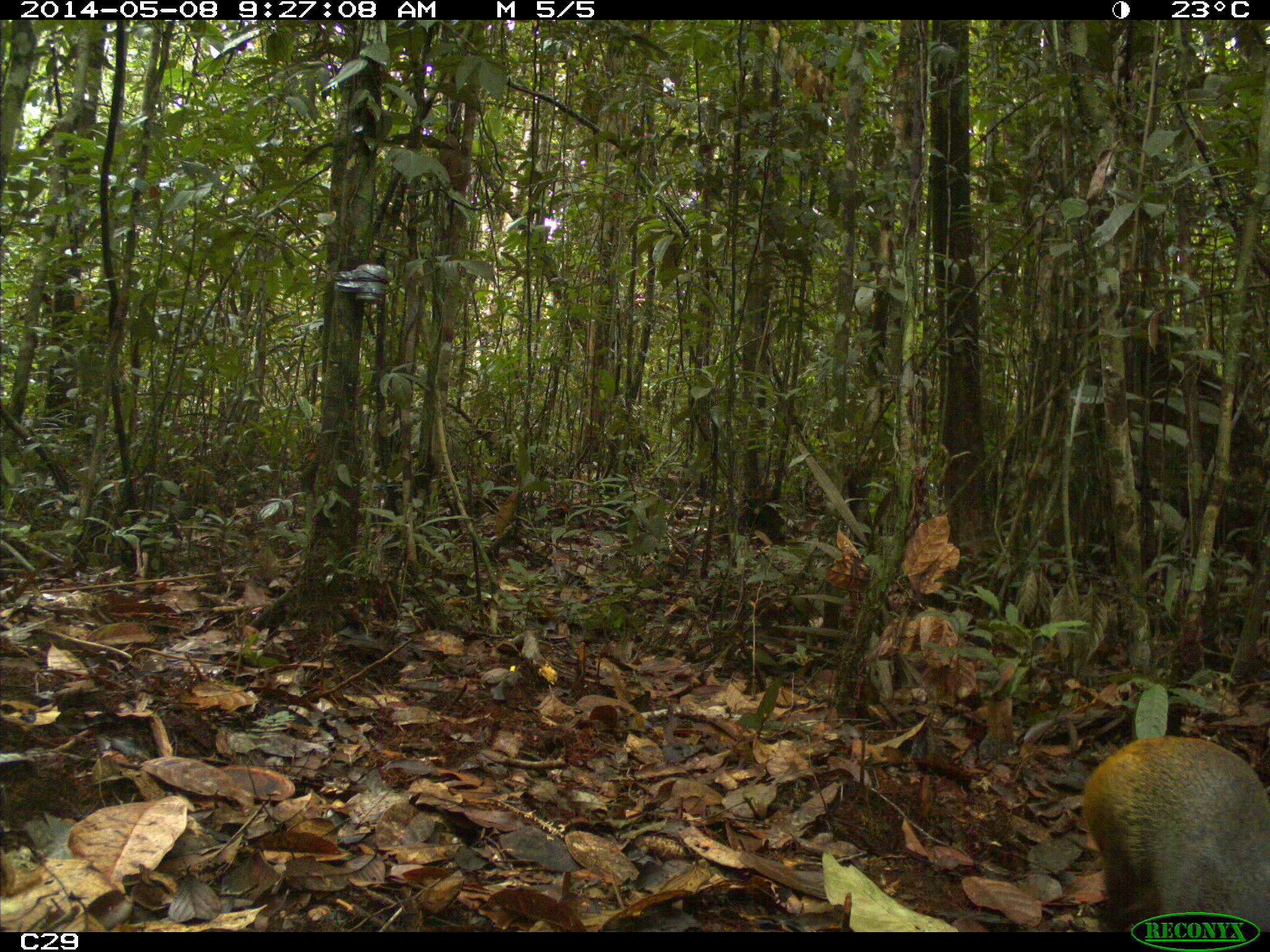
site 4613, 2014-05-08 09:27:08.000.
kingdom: Animalia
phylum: Chordata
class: Mammalia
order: Rodentia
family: Dasyproctidae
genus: Dasyprocta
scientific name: Dasyprocta leporina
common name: red-rumped agouti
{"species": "Dasyprocta leporina (red-rumped agouti)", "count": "1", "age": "adult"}